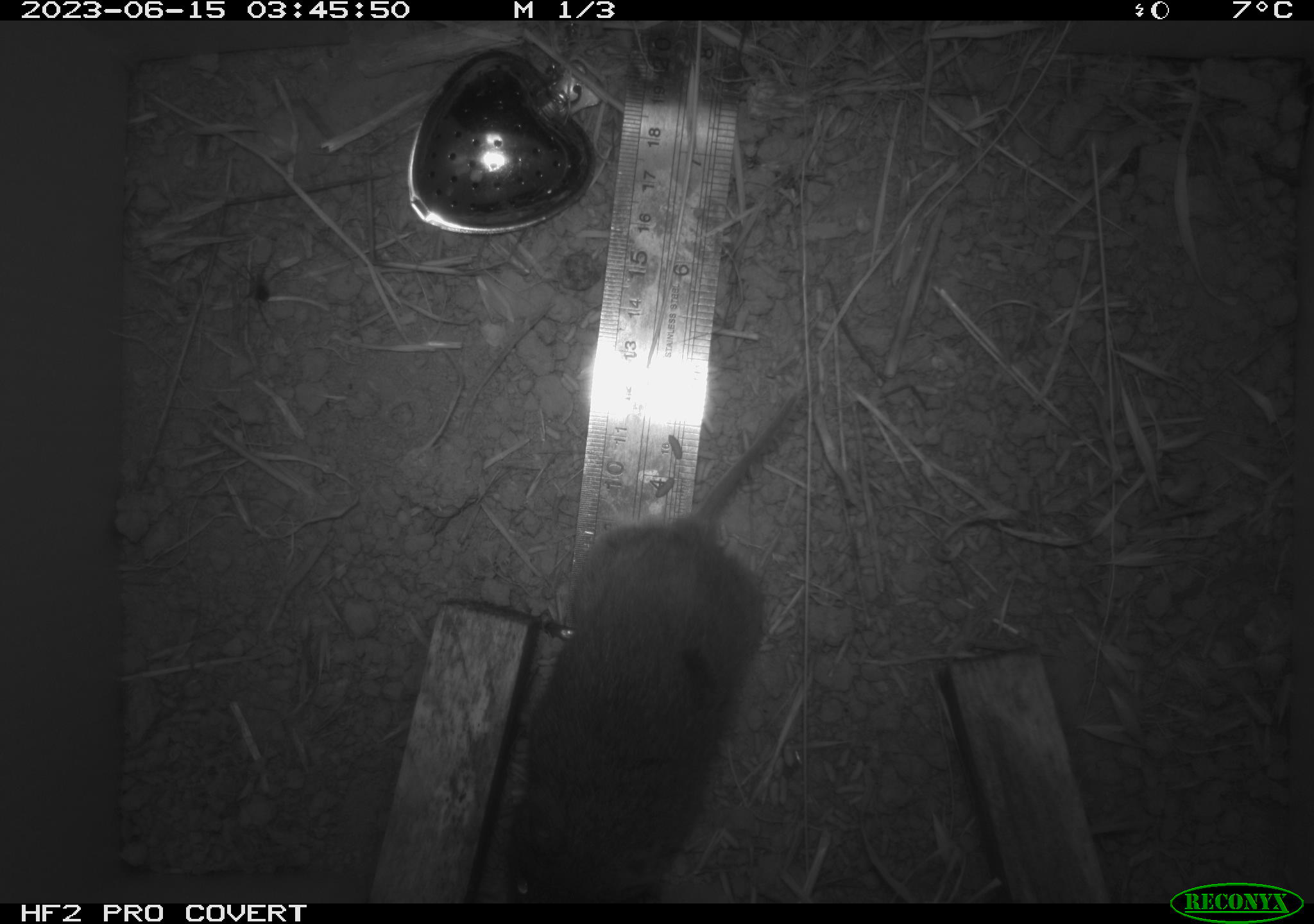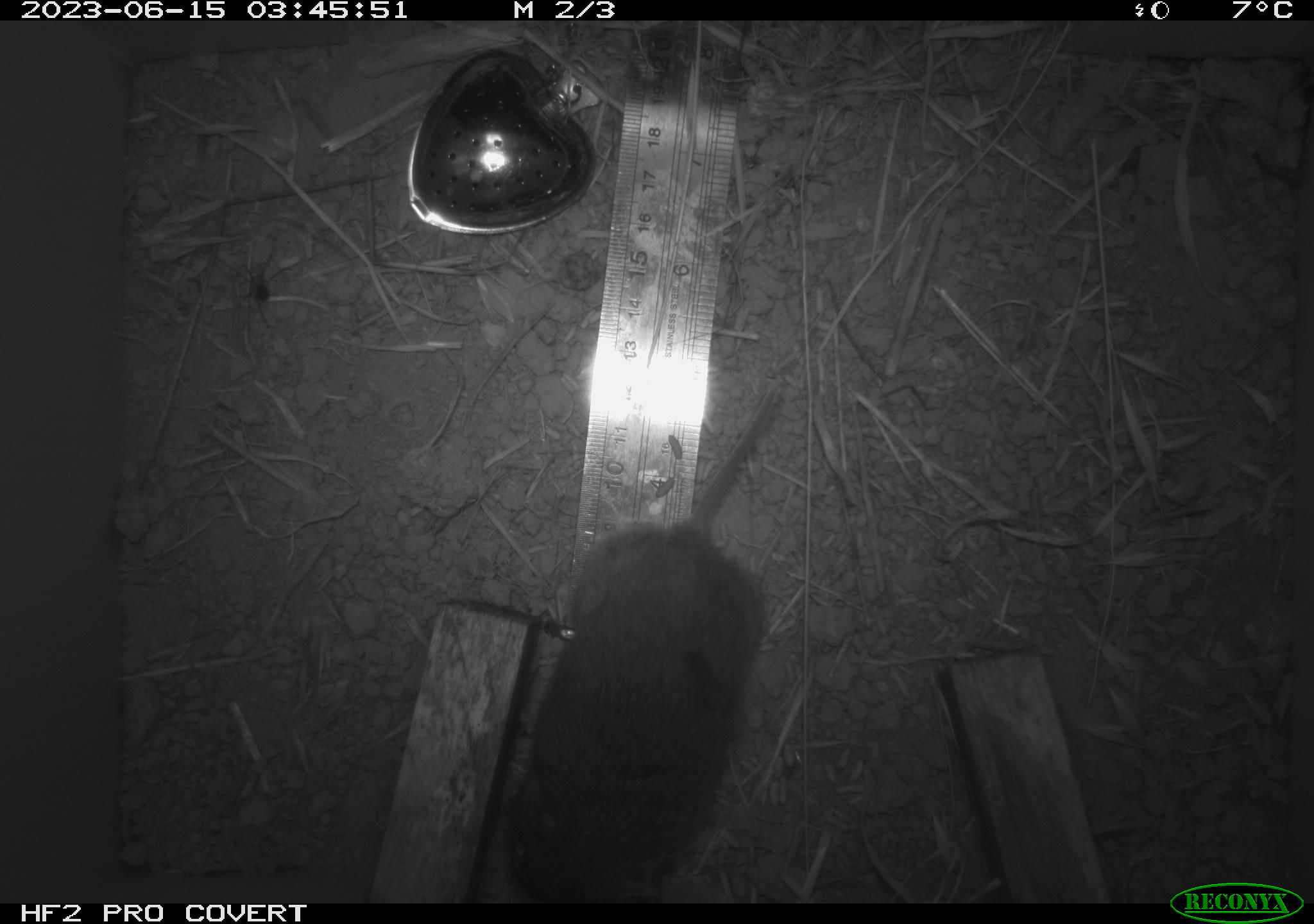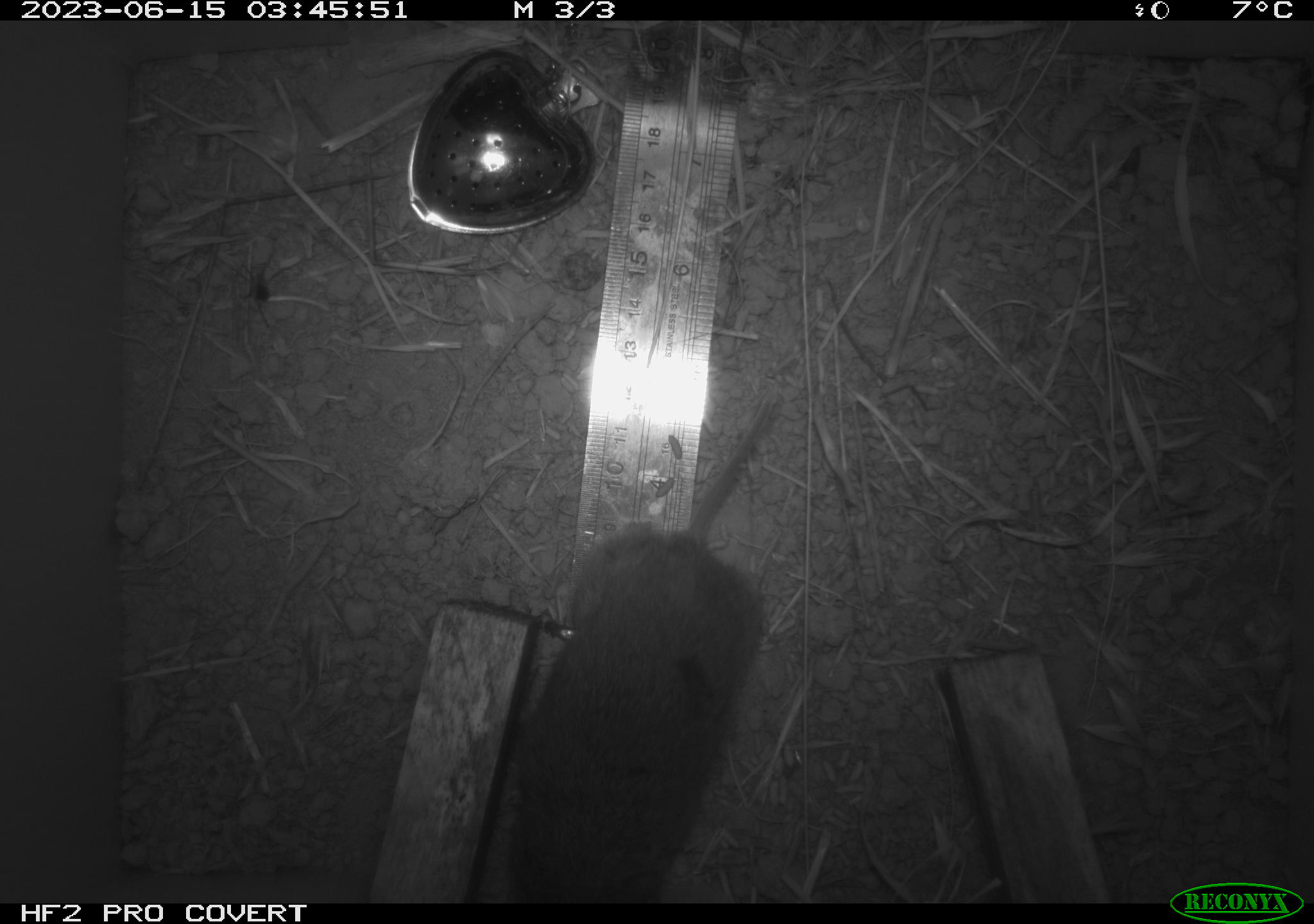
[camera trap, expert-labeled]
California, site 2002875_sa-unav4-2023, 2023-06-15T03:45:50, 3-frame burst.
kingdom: Animalia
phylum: Chordata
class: Mammalia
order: Rodentia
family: Cricetidae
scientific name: Arvicolinae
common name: voles, lemmings, and muskrats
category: arvicolinae subfamily